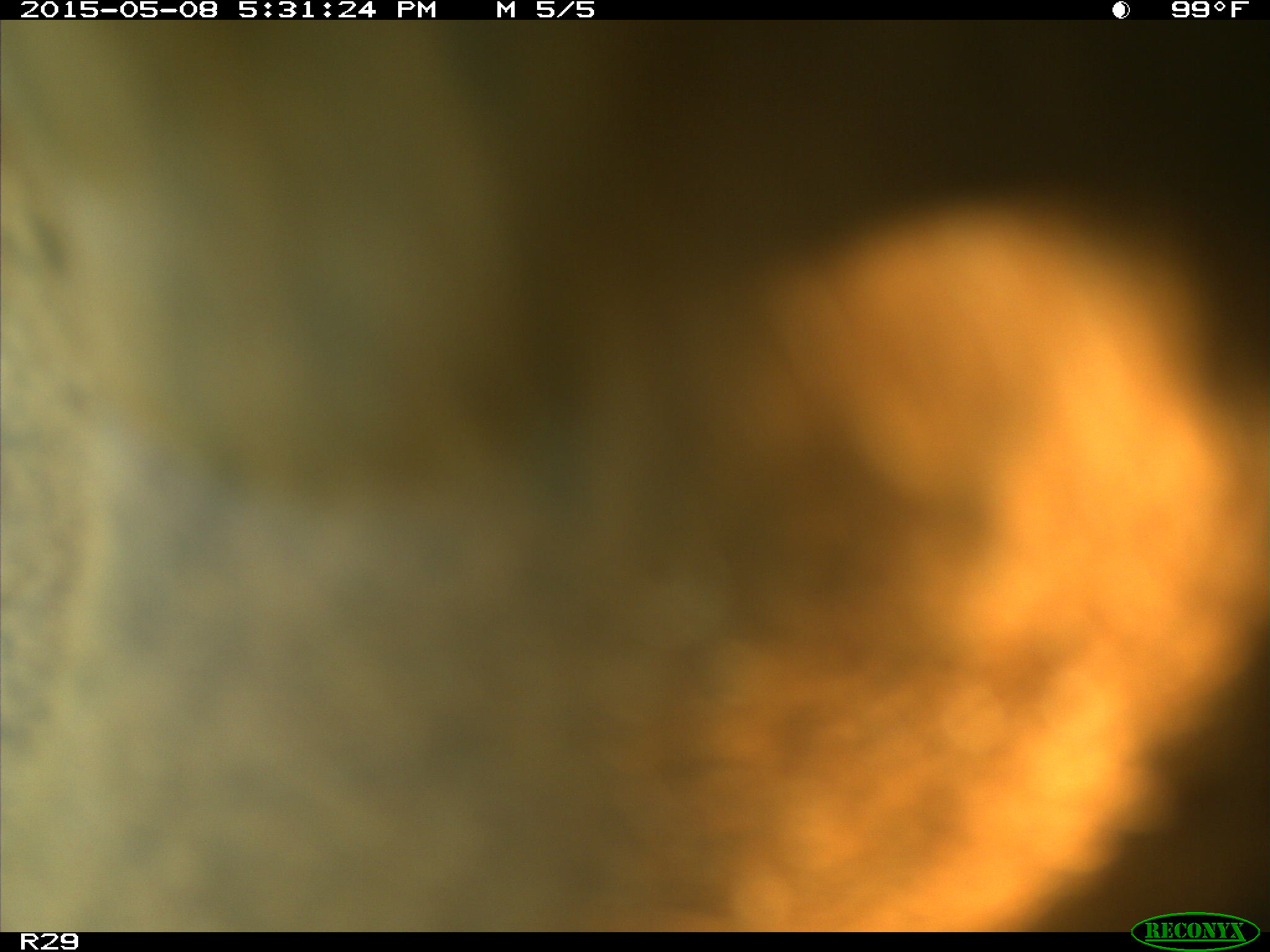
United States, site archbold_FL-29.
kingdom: Animalia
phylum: Chordata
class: Mammalia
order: Artiodactyla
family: Bovidae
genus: Bos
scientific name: Bos taurus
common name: domestic cow